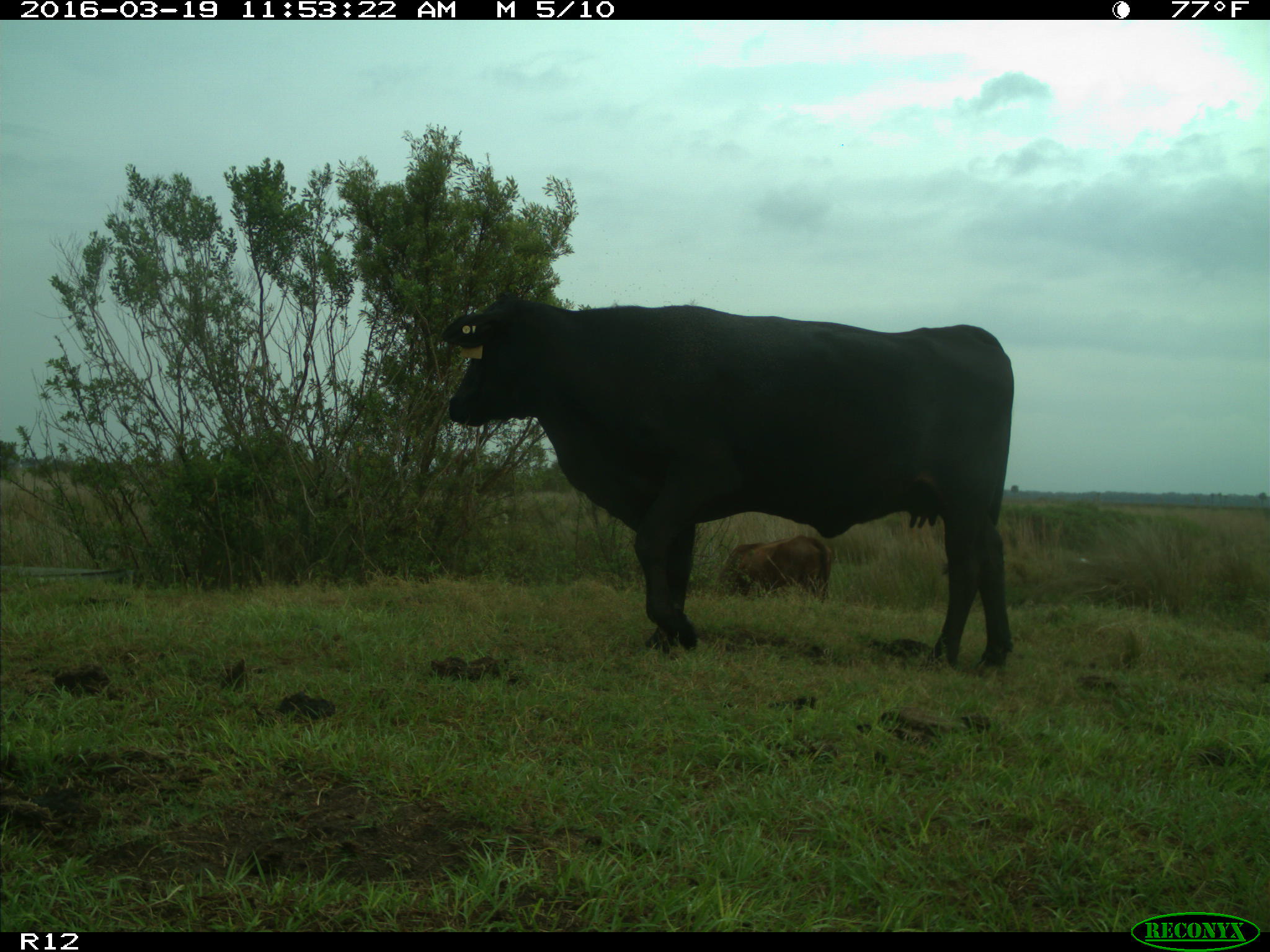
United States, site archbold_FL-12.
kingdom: Animalia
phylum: Chordata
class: Mammalia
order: Artiodactyla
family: Bovidae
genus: Bos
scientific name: Bos taurus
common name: domestic cow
Bos taurus (domestic cow).